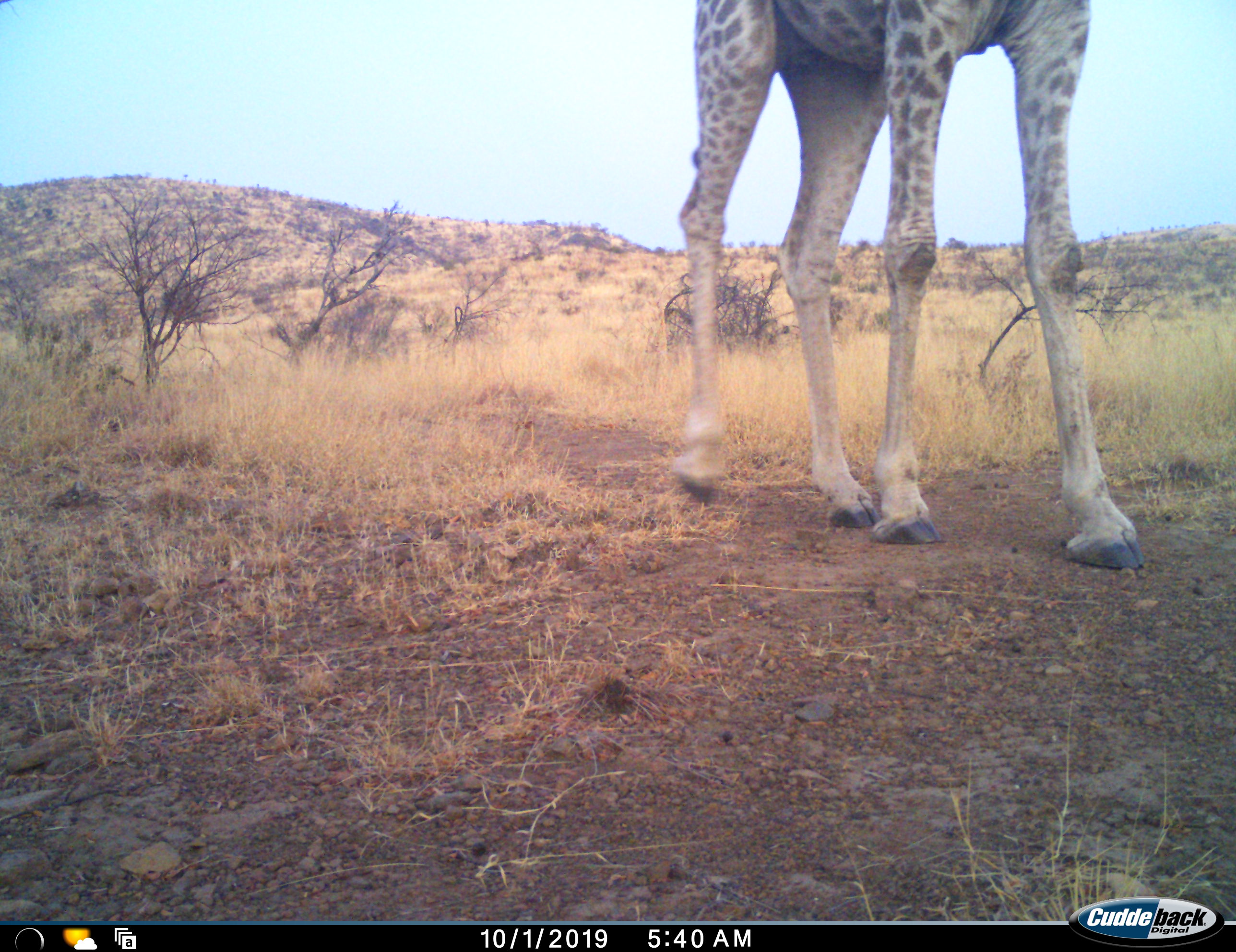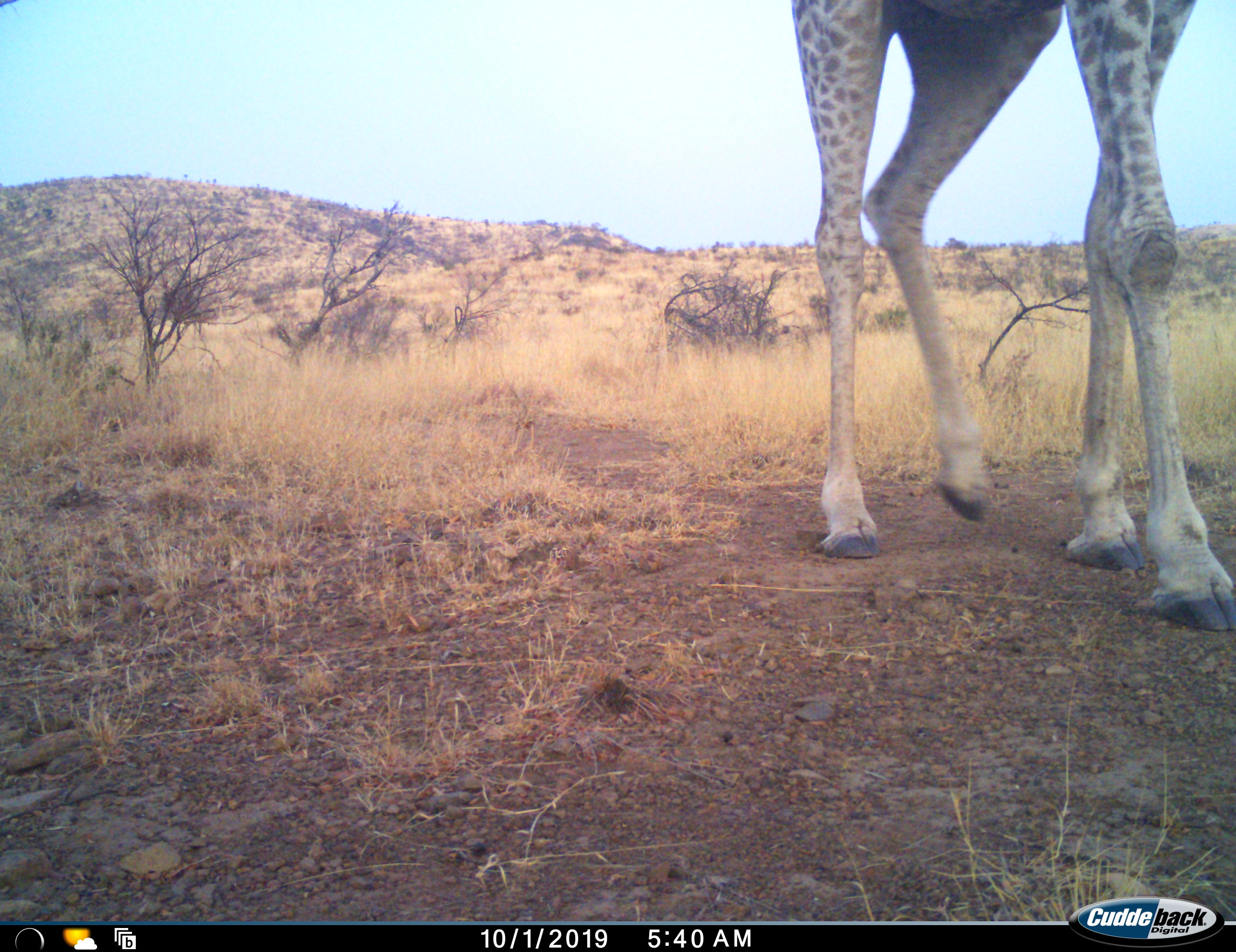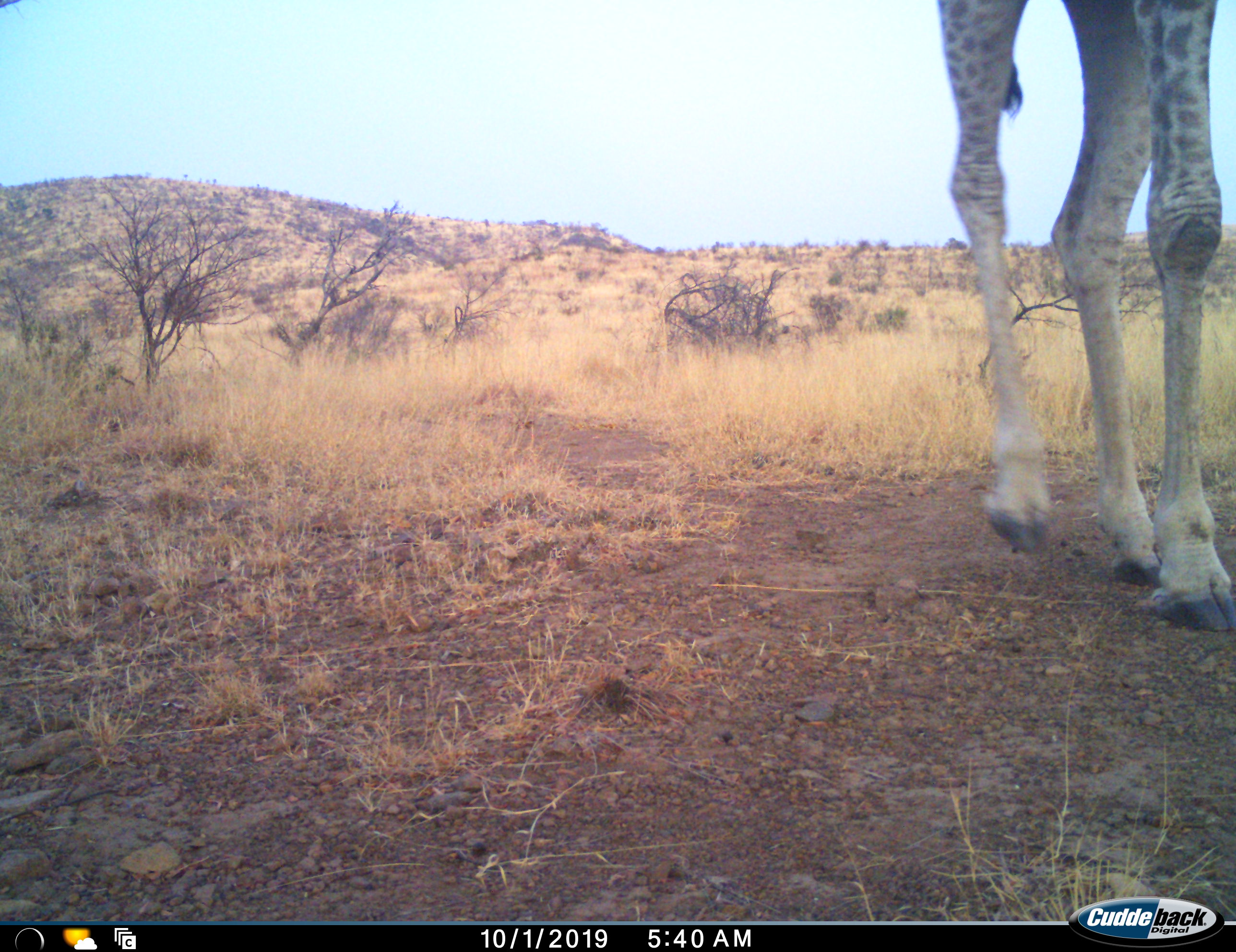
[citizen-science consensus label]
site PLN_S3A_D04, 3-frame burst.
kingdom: Animalia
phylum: Chordata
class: Mammalia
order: Artiodactyla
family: Giraffidae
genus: Giraffa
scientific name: Giraffa camelopardalis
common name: giraffe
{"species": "giraffe (Giraffa camelopardalis)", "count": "1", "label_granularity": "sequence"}